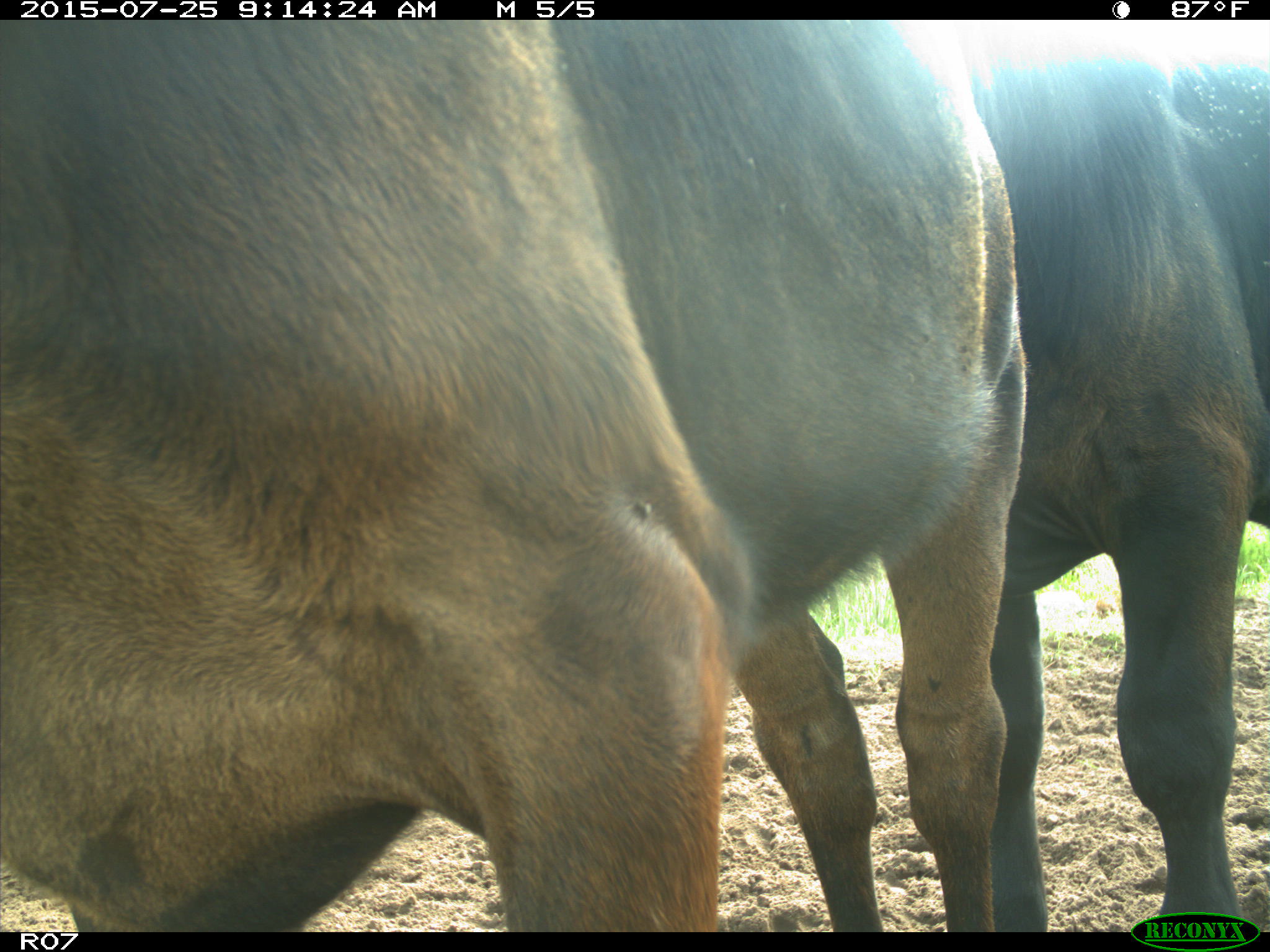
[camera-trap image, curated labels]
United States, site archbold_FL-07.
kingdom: Animalia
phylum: Chordata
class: Mammalia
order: Artiodactyla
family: Bovidae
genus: Bos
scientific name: Bos taurus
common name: domestic cow